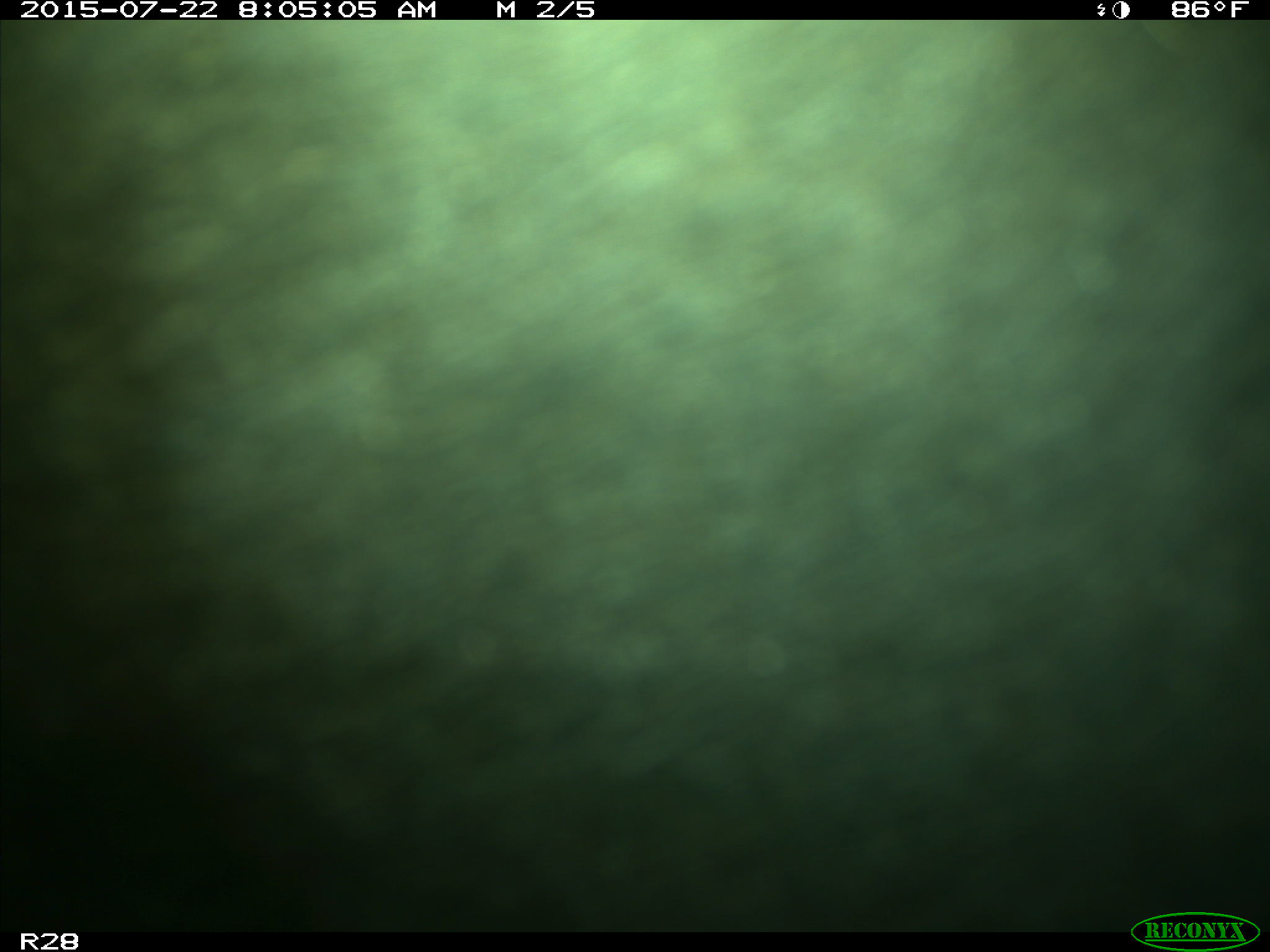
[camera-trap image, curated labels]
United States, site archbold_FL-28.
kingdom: Animalia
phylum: Chordata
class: Mammalia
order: Artiodactyla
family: Bovidae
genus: Bos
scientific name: Bos taurus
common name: domestic cow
Bos taurus (domestic cow).